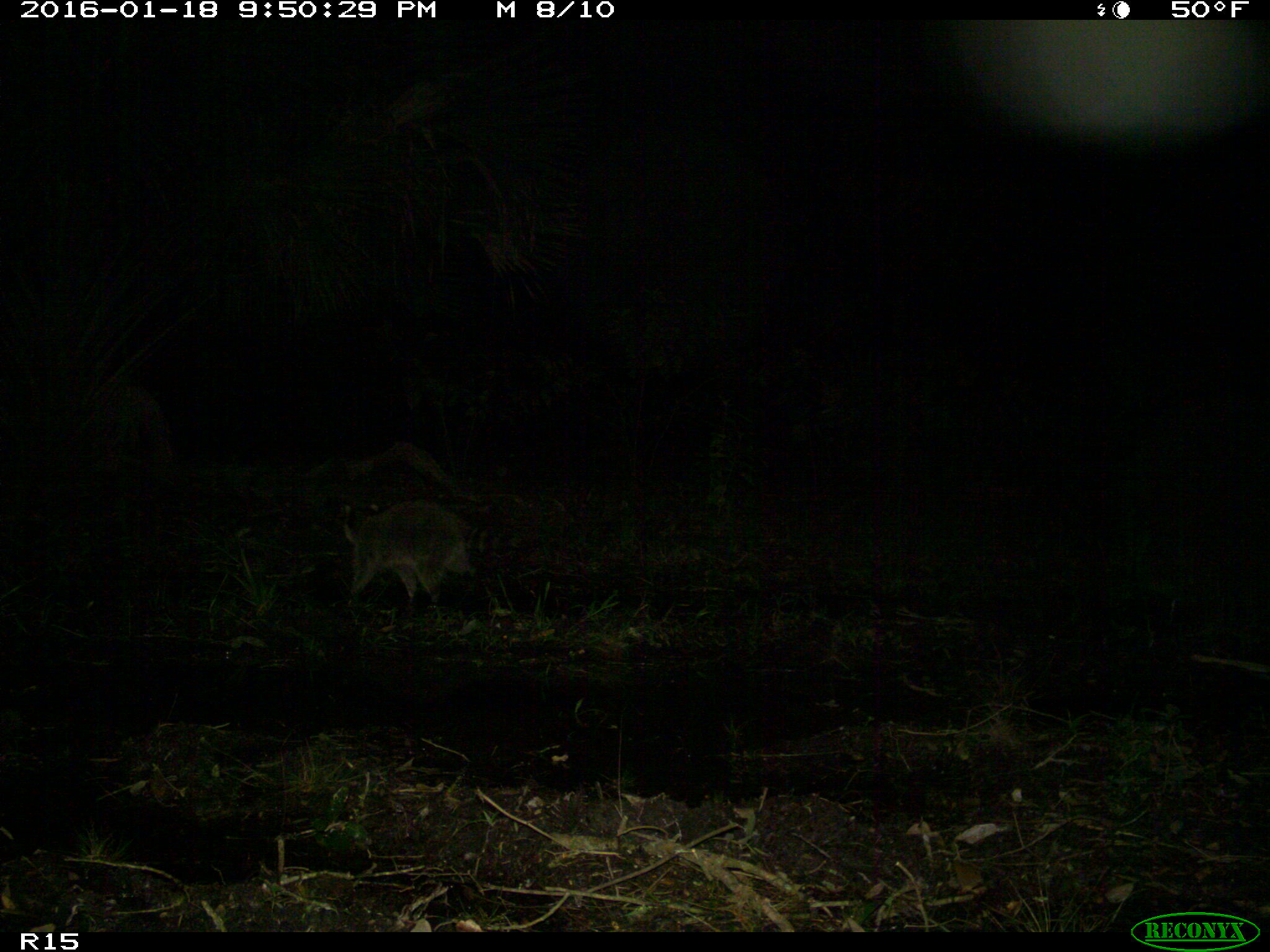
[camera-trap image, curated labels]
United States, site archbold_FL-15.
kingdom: Animalia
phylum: Chordata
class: Mammalia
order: Carnivora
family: Procyonidae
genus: Procyon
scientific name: Procyon lotor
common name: common raccoon